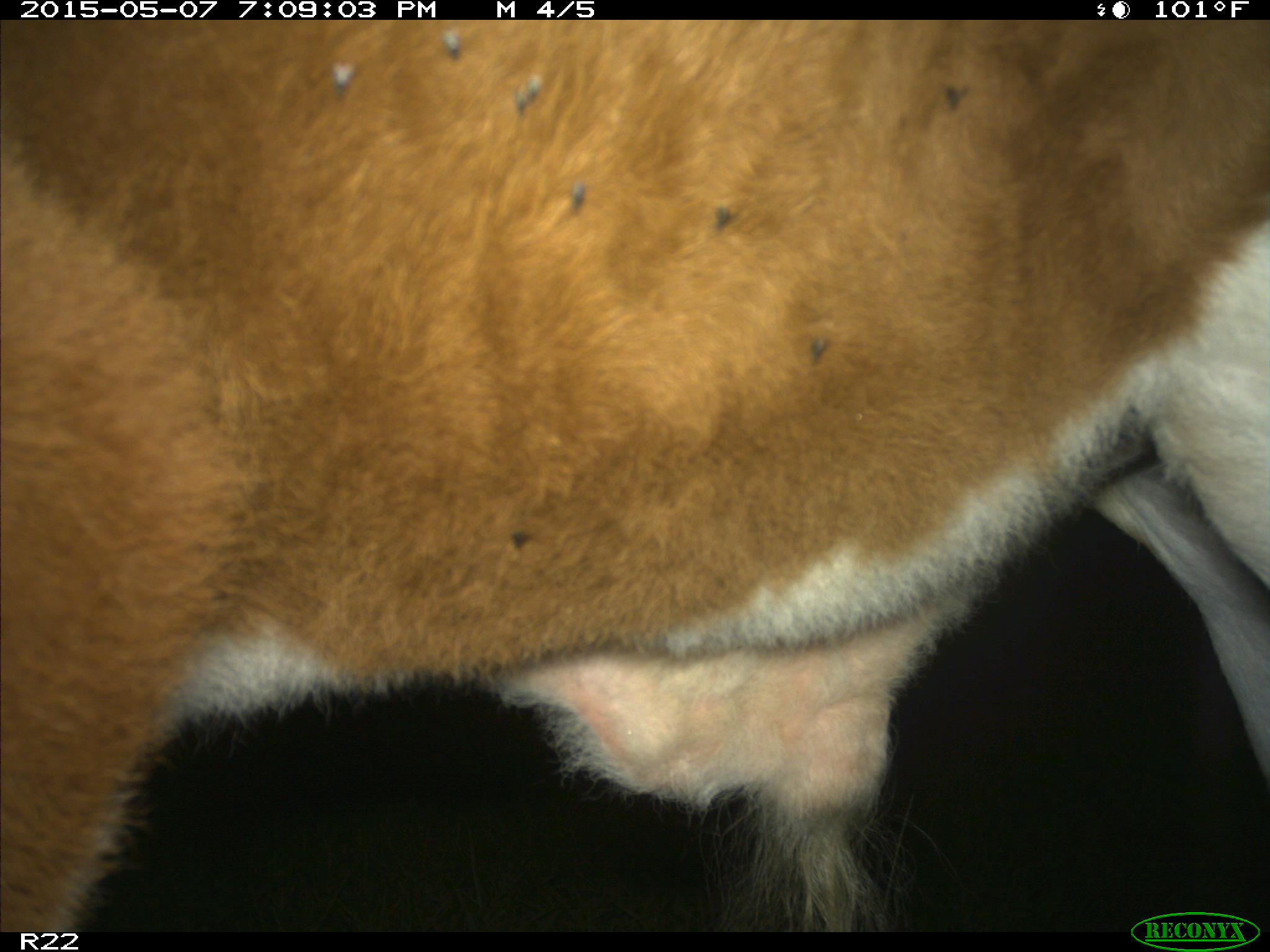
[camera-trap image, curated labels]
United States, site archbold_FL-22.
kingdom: Animalia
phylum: Chordata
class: Mammalia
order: Artiodactyla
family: Bovidae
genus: Bos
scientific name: Bos taurus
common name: domestic cow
Bos taurus (domestic cow).